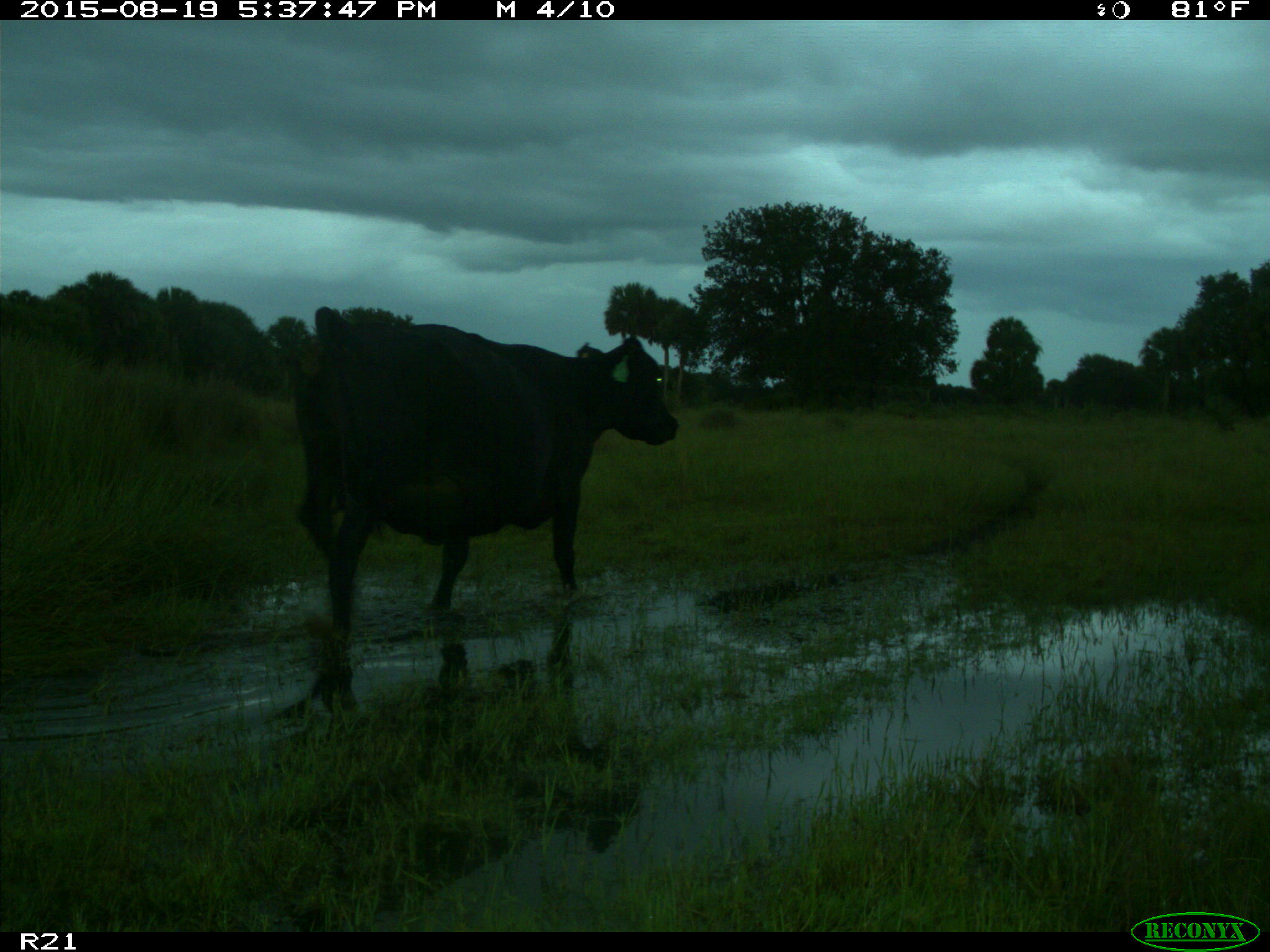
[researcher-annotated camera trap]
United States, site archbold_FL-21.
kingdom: Animalia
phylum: Chordata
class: Mammalia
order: Artiodactyla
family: Bovidae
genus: Bos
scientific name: Bos taurus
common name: domestic cow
Bos taurus (domestic cow).